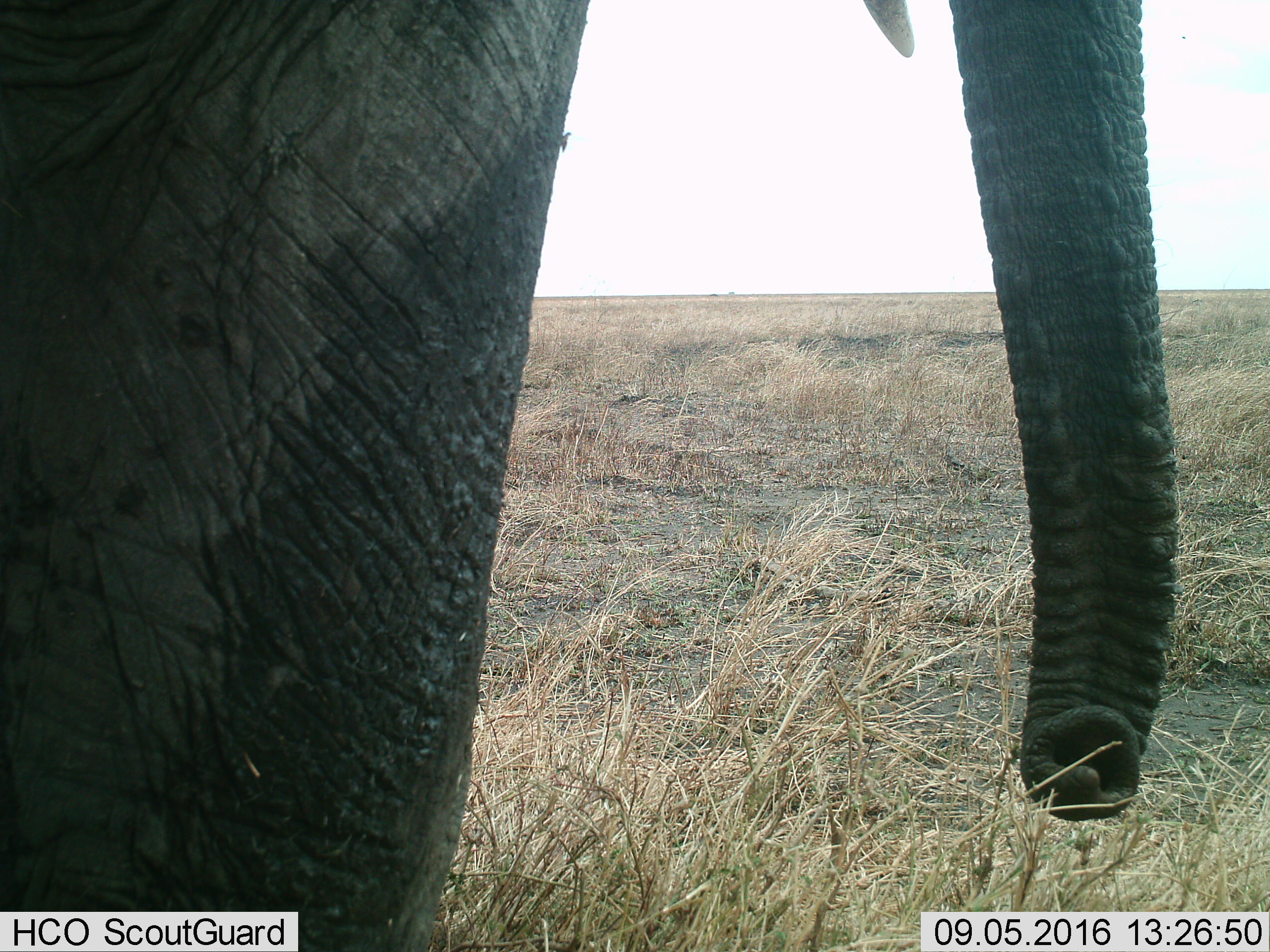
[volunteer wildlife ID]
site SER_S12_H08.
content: unidentified animal